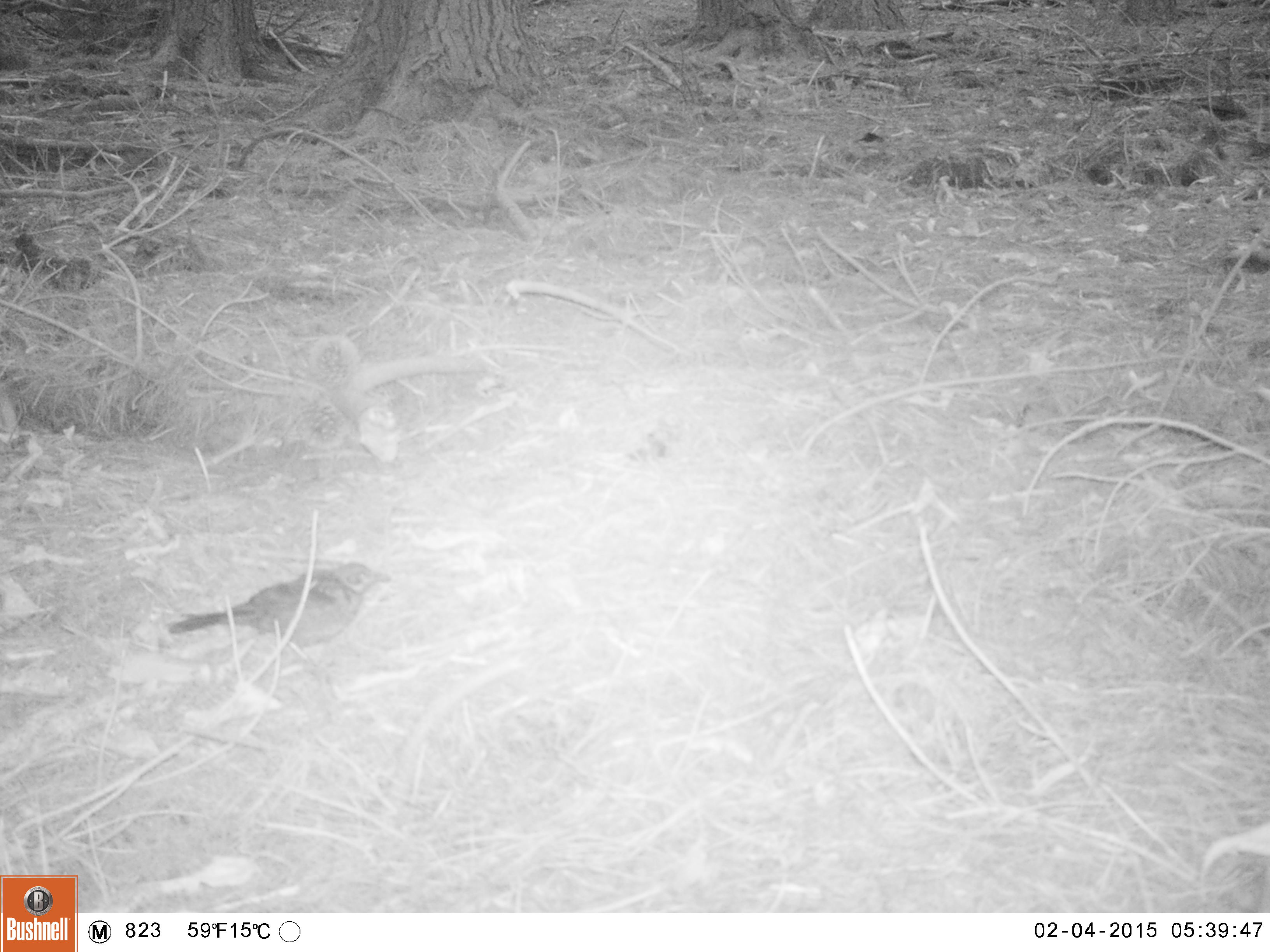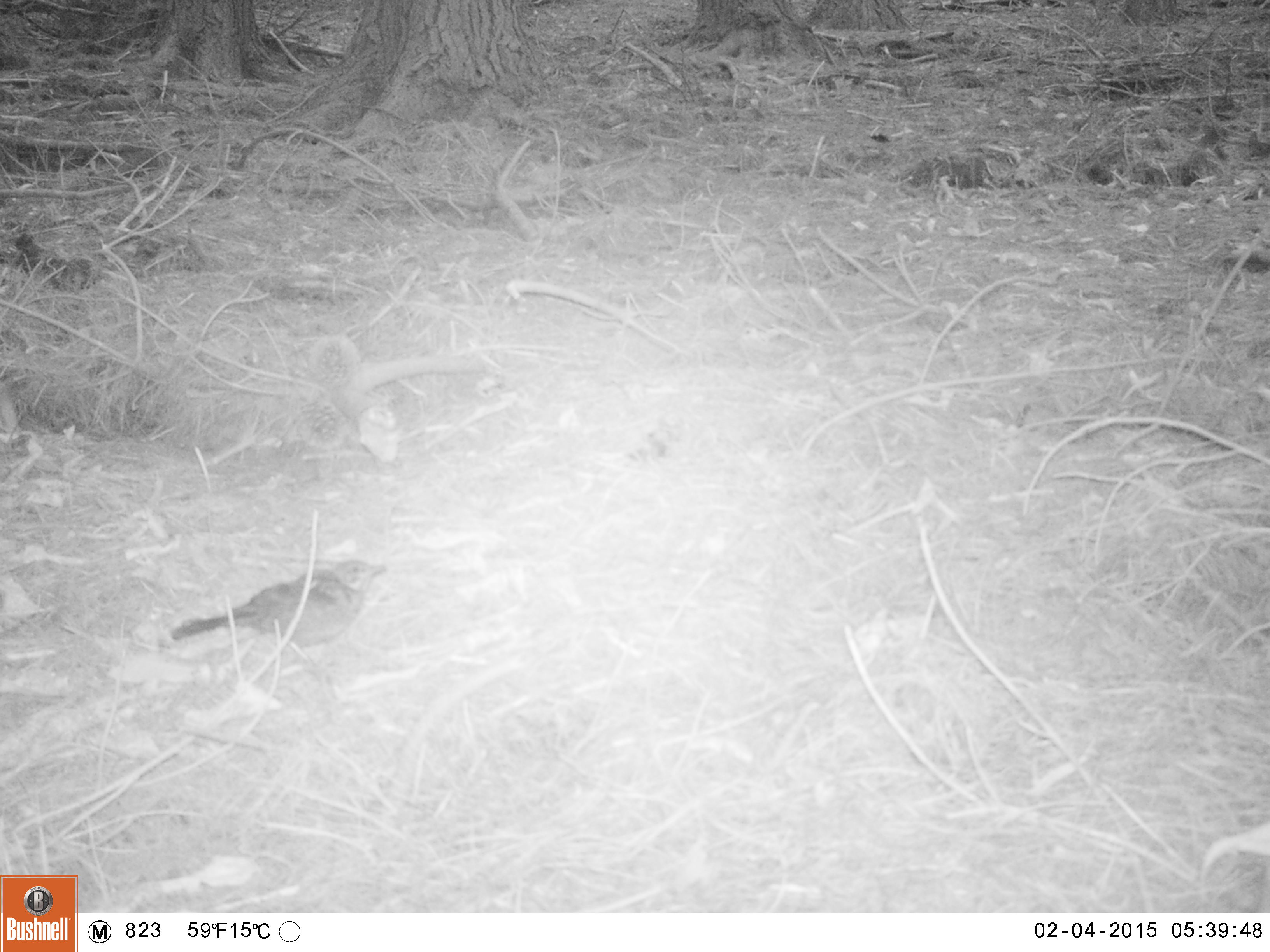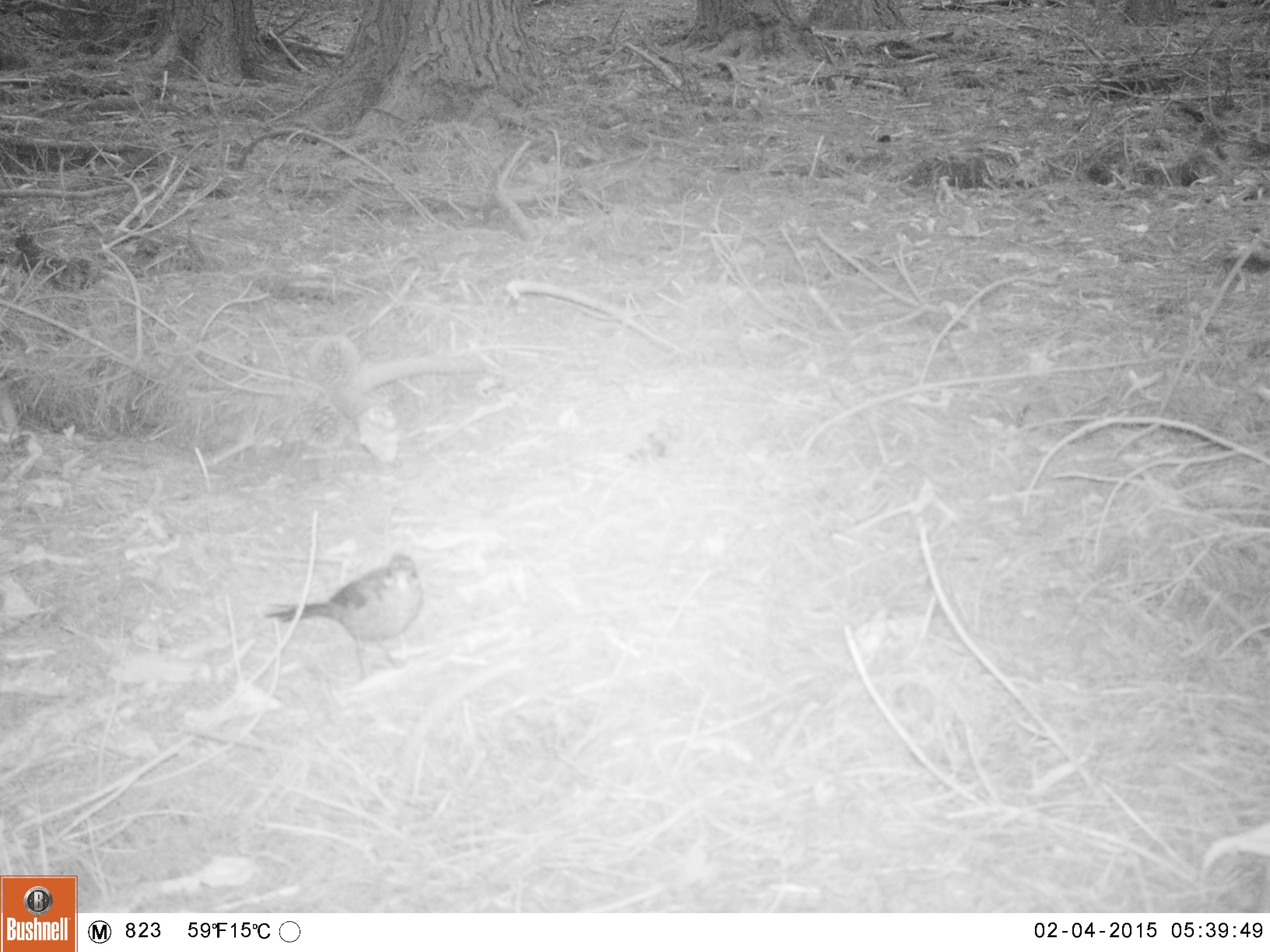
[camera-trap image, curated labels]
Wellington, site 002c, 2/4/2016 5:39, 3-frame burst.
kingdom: Animalia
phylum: Chordata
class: Aves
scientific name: Aves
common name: bird